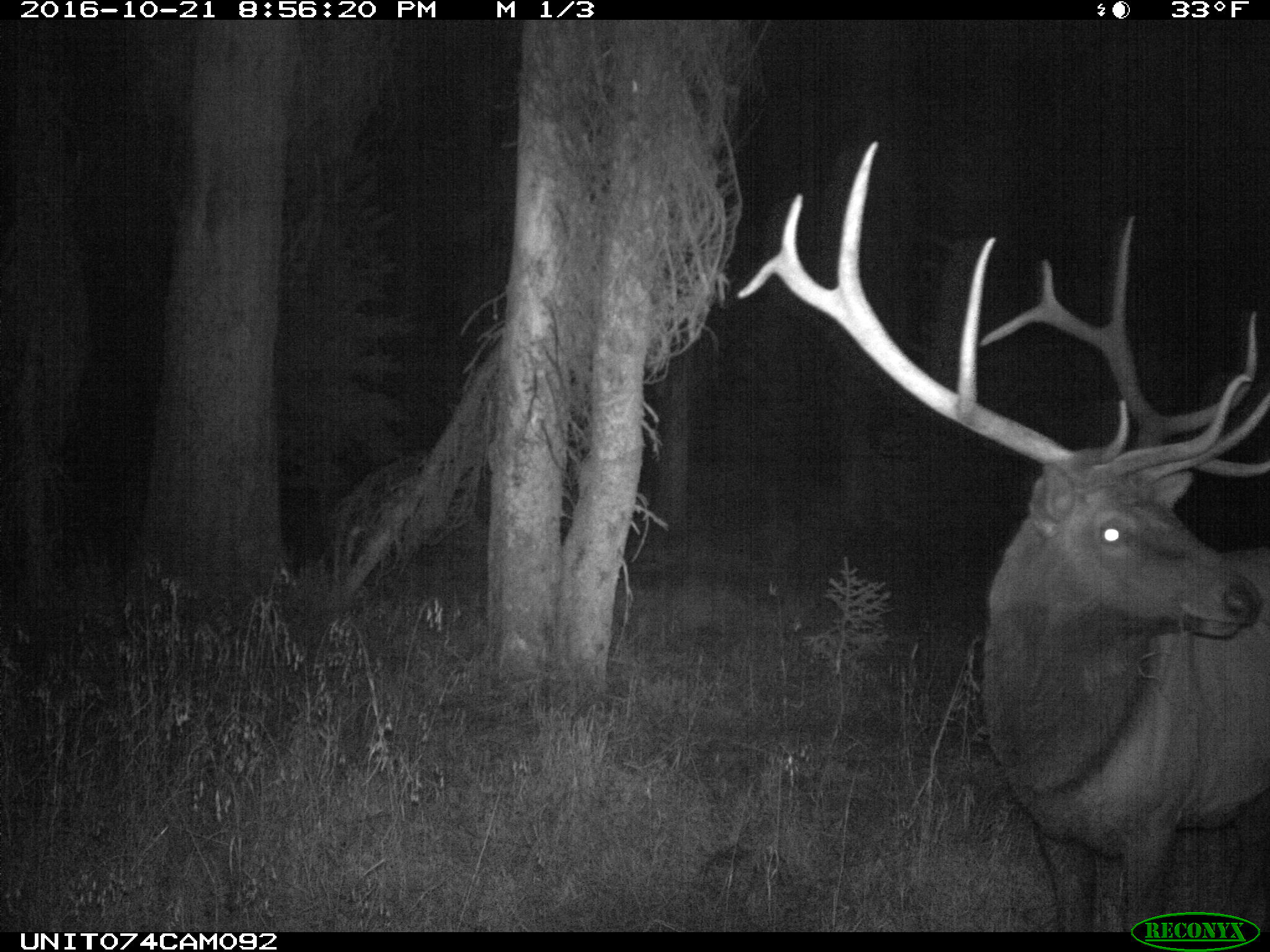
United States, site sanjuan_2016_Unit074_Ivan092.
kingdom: Animalia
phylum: Chordata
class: Mammalia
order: Artiodactyla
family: Cervidae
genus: Cervus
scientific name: Cervus elaphus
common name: red deer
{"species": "Cervus elaphus (red deer)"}